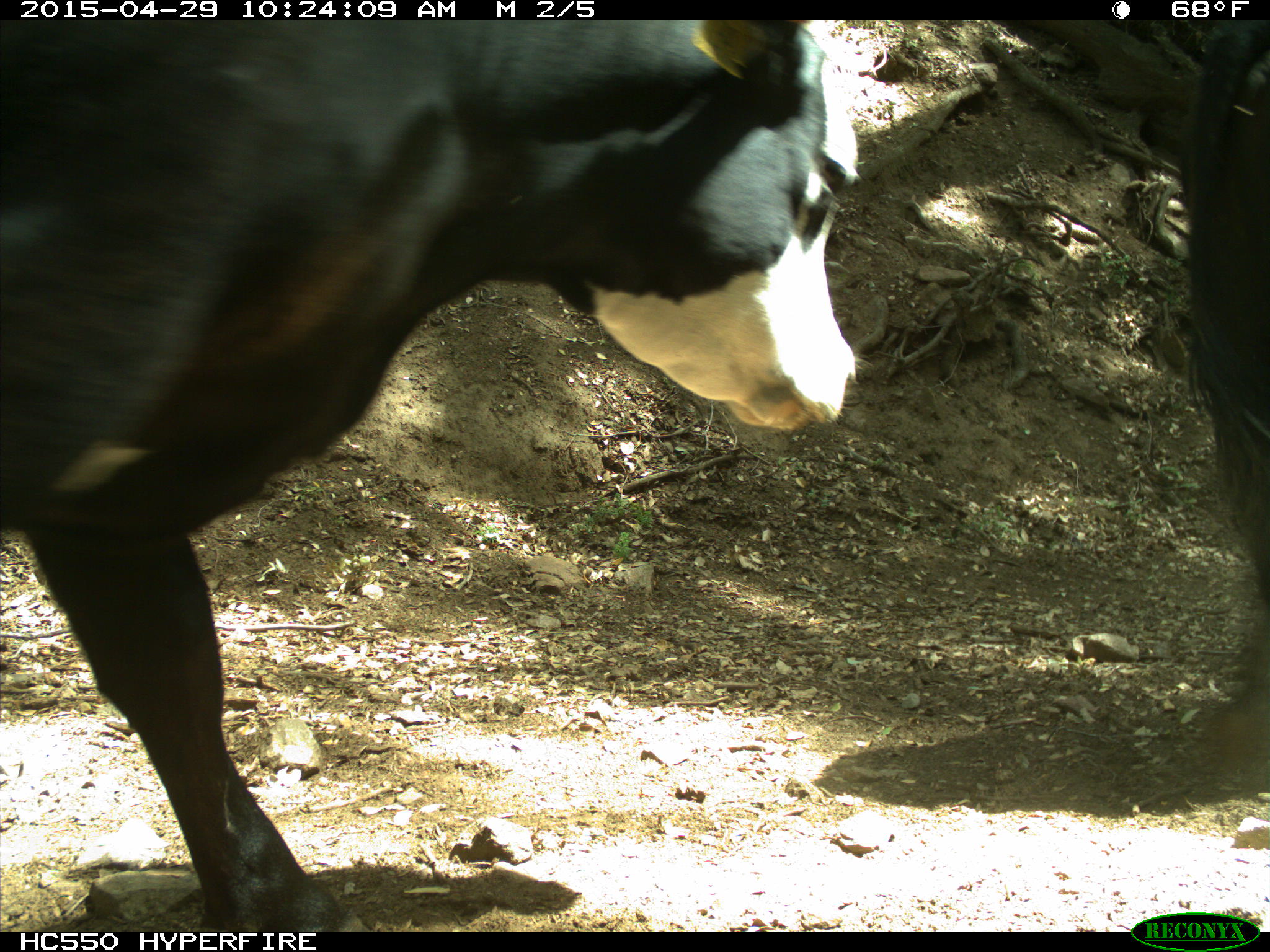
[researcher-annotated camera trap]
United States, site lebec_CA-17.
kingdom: Animalia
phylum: Chordata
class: Mammalia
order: Artiodactyla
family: Bovidae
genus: Bos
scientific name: Bos taurus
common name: domestic cow